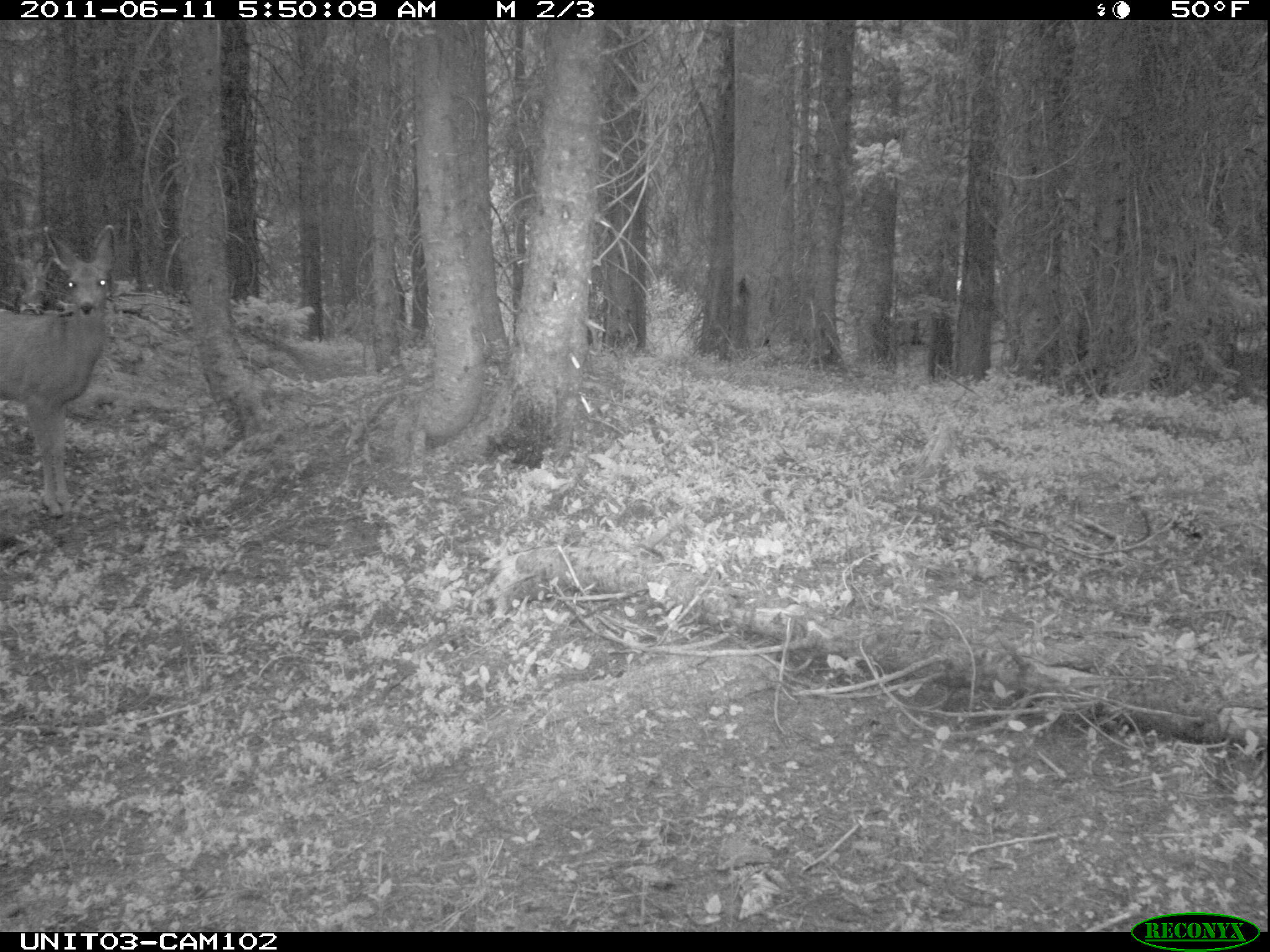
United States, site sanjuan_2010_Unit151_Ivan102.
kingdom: Animalia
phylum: Chordata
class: Mammalia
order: Artiodactyla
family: Cervidae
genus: Odocoileus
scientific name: Odocoileus hemionus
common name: mule deer